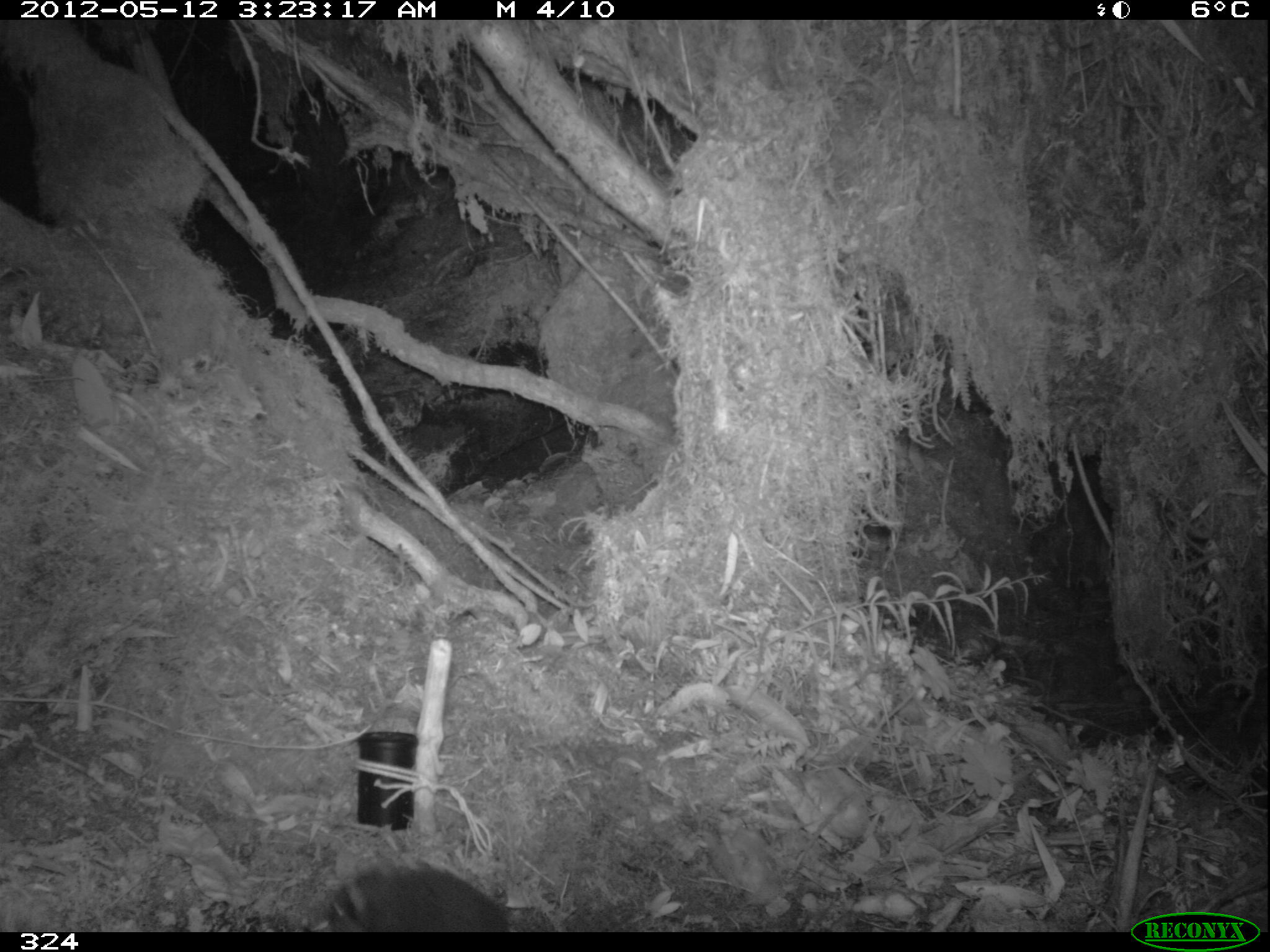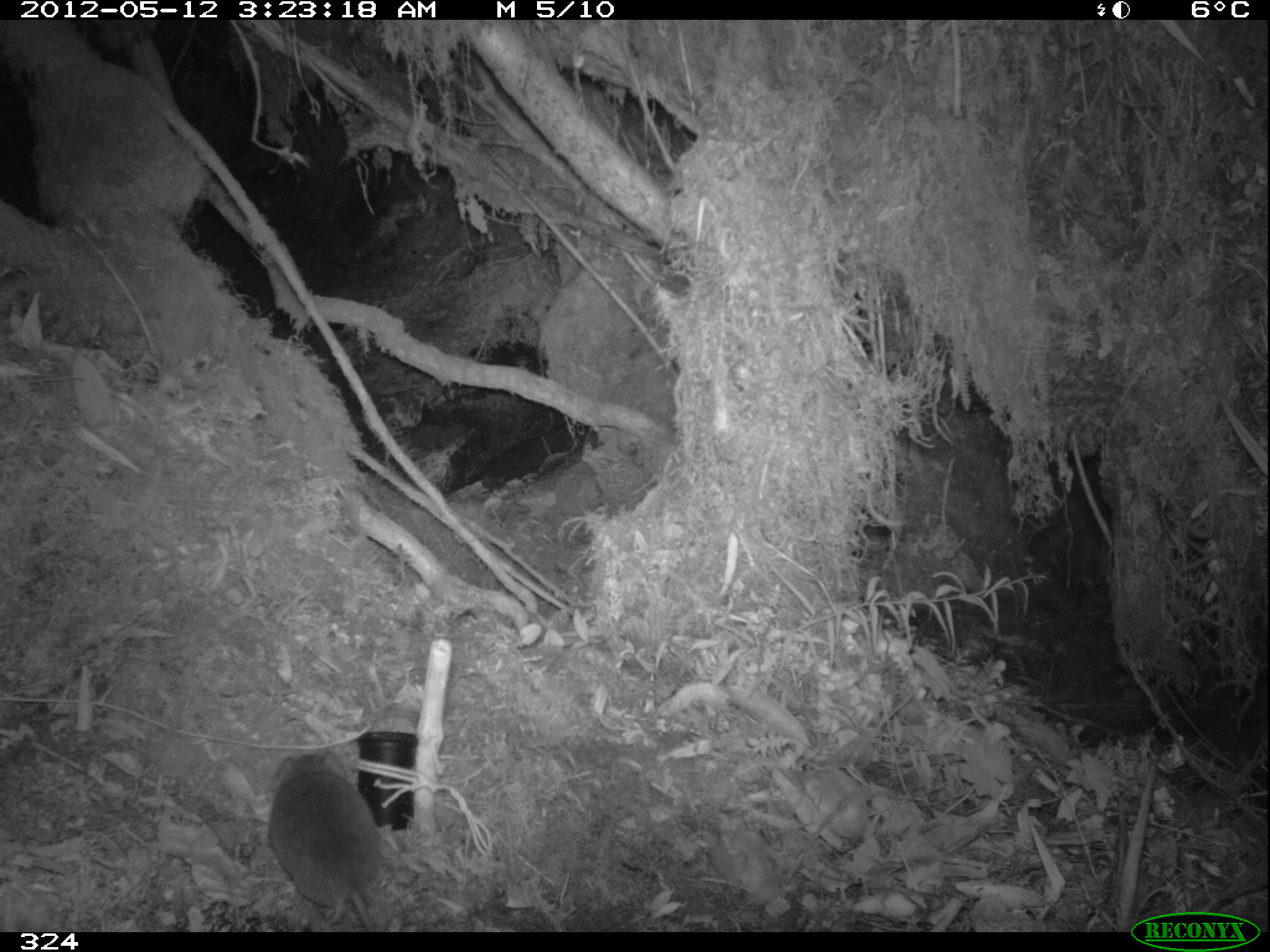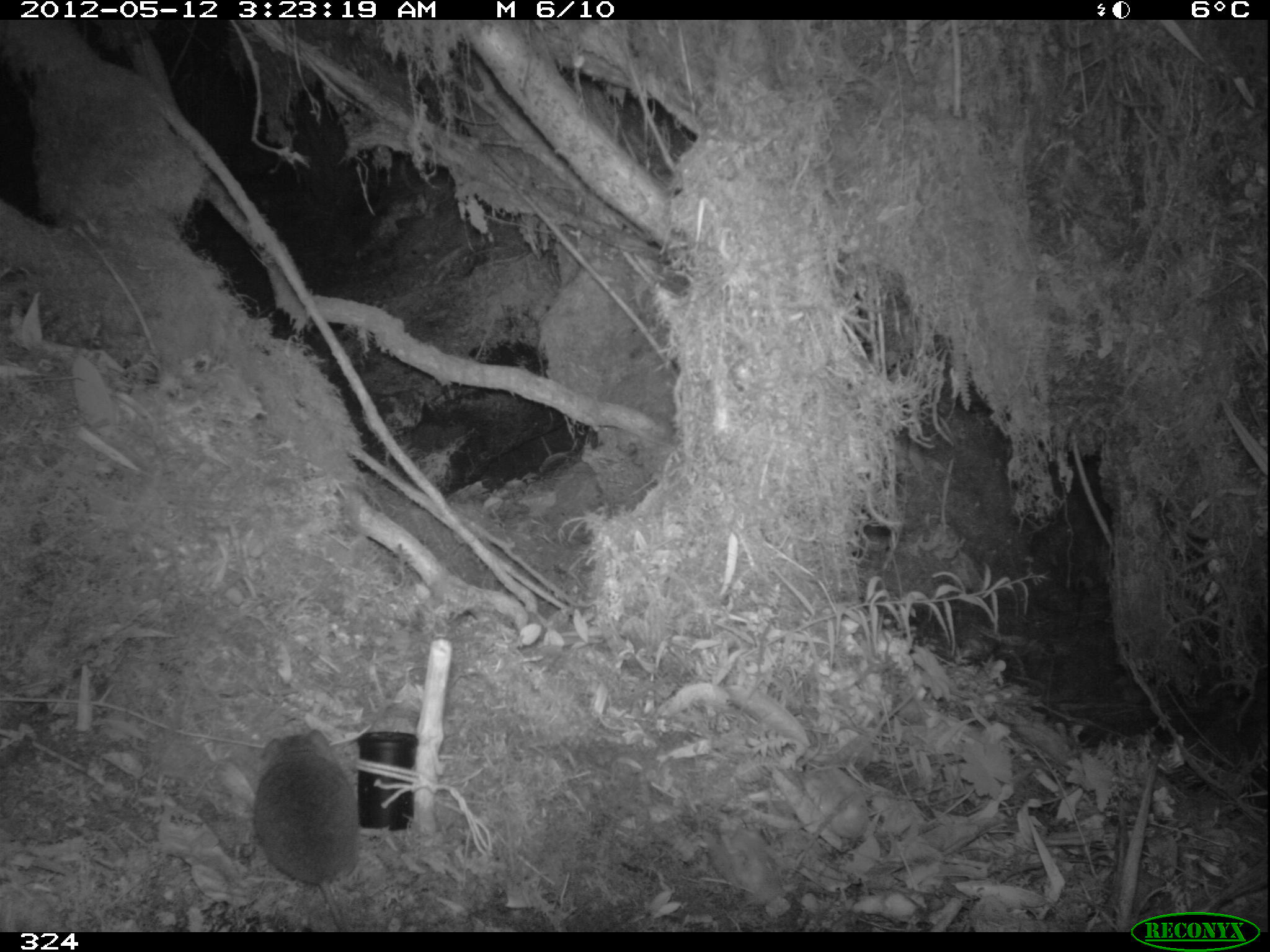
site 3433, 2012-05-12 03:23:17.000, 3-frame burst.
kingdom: Animalia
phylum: Chordata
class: Mammalia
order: Rodentia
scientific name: Rodentia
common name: rodents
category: unknown rodent